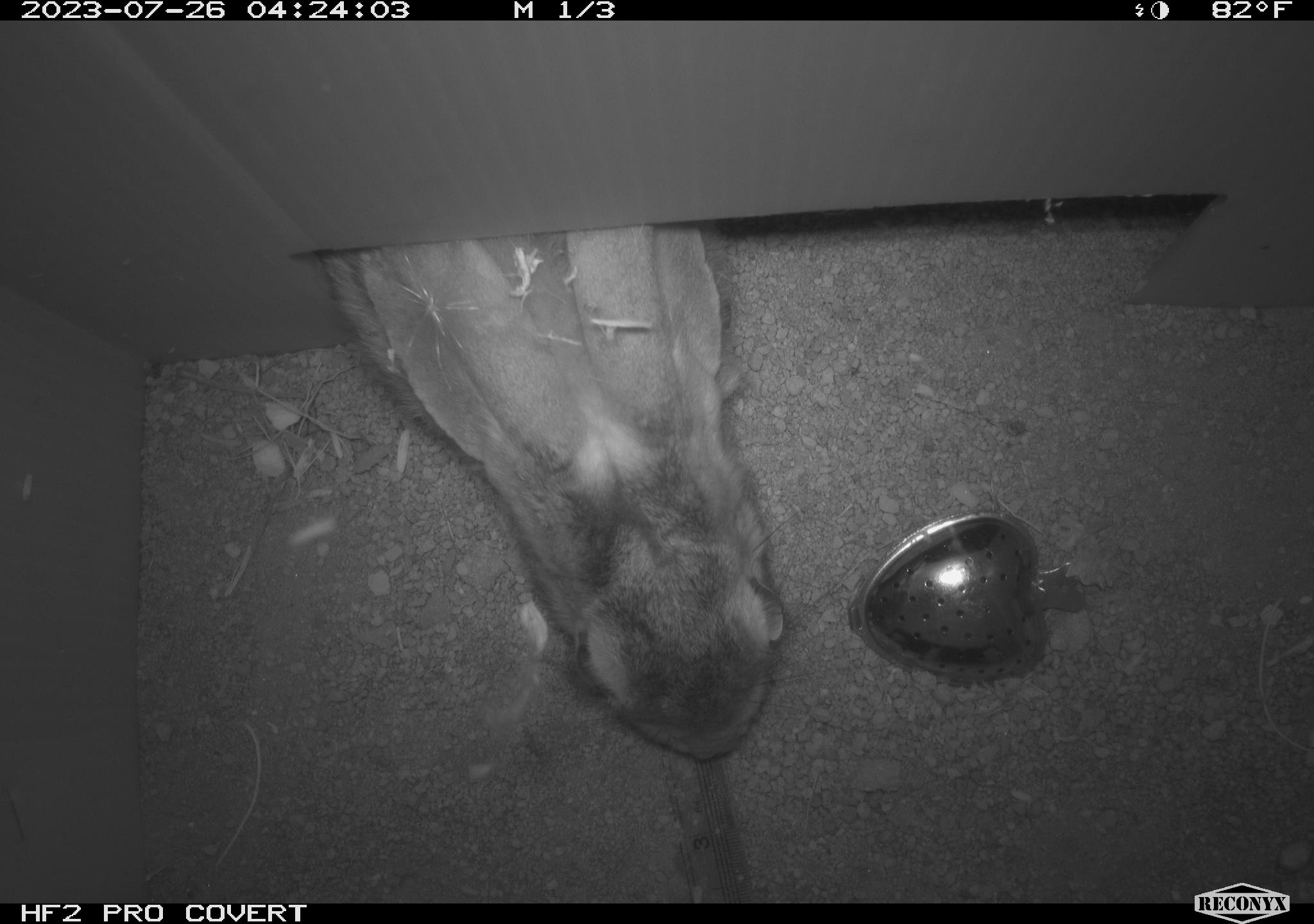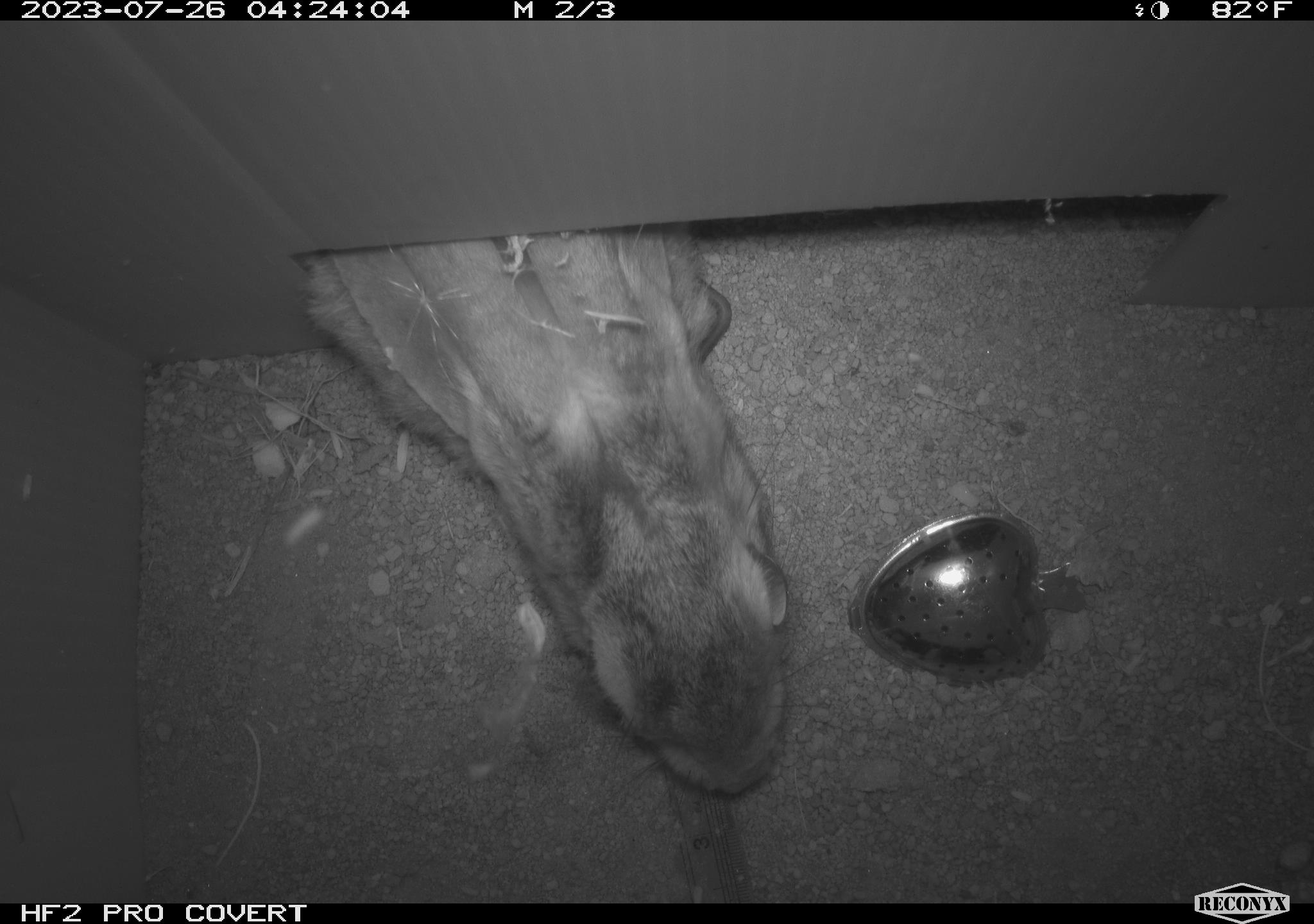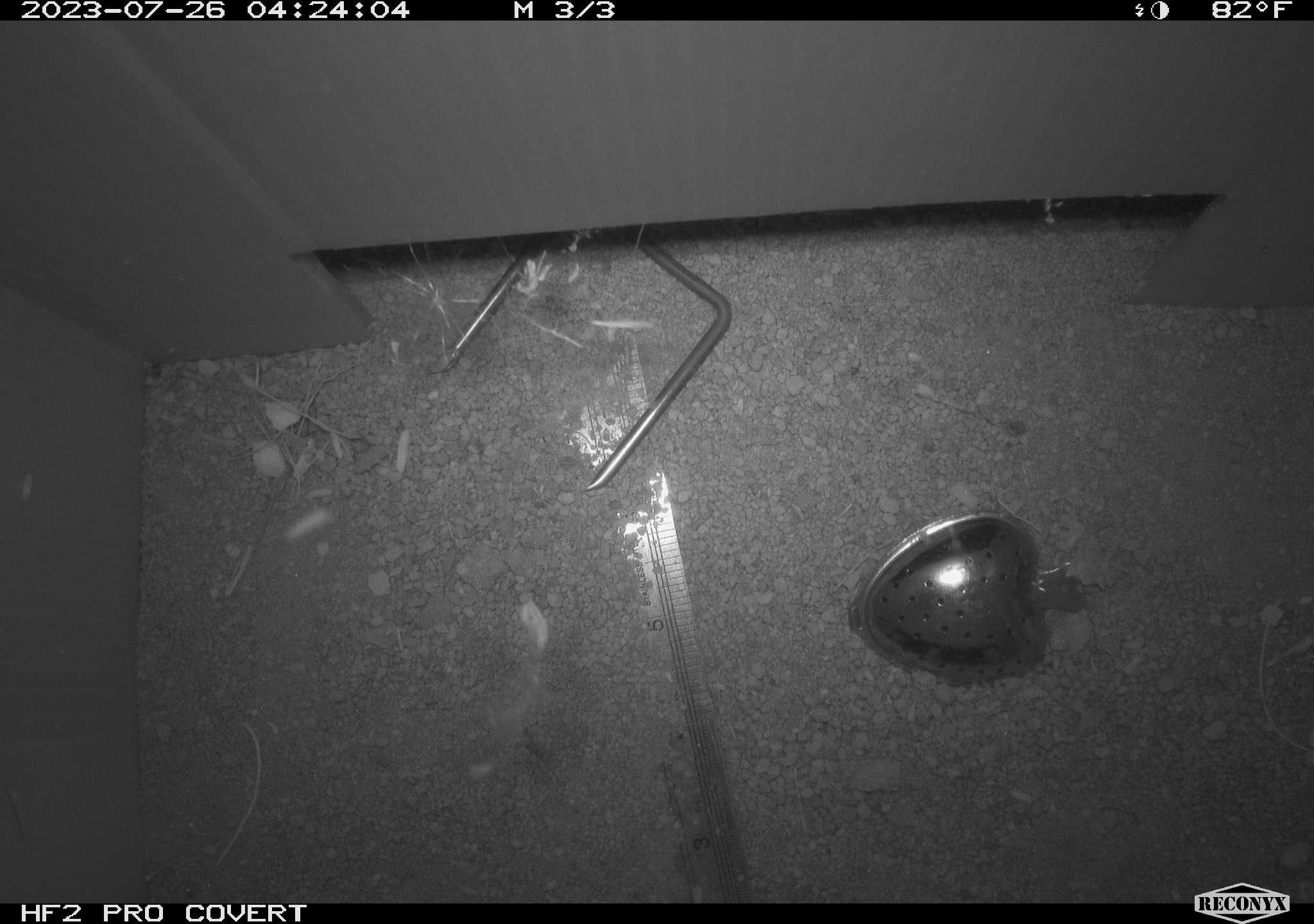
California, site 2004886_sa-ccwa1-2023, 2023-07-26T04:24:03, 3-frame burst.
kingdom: Animalia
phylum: Chordata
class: Mammalia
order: Lagomorpha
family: Leporidae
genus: Sylvilagus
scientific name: Sylvilagus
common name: cottontail rabbits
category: sylvilagus species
Sylvilagus species (cottontail rabbits) (Sylvilagus).